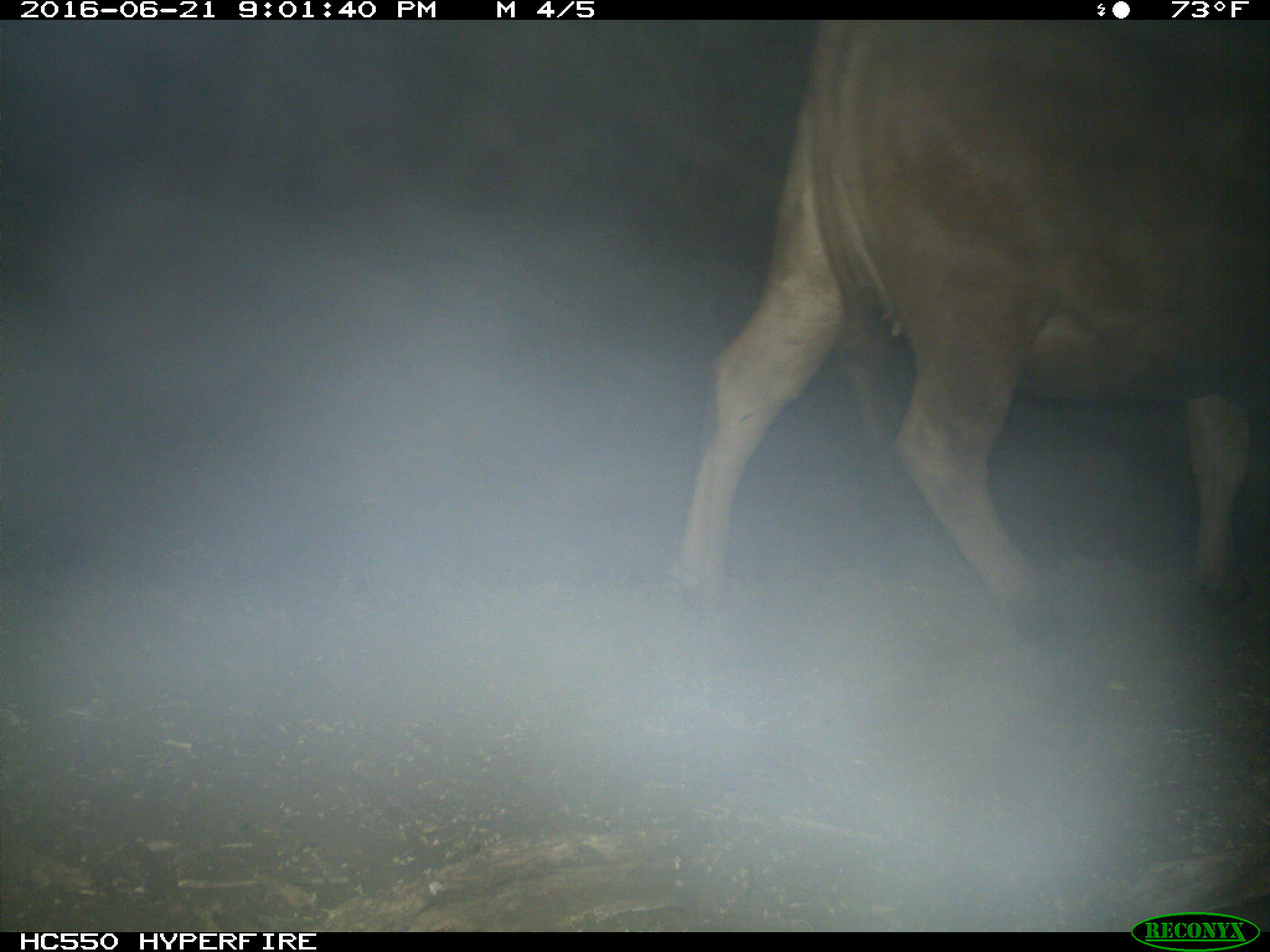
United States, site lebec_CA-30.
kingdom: Animalia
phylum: Chordata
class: Mammalia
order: Artiodactyla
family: Bovidae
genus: Bos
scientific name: Bos taurus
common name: domestic cow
Bos taurus (domestic cow).